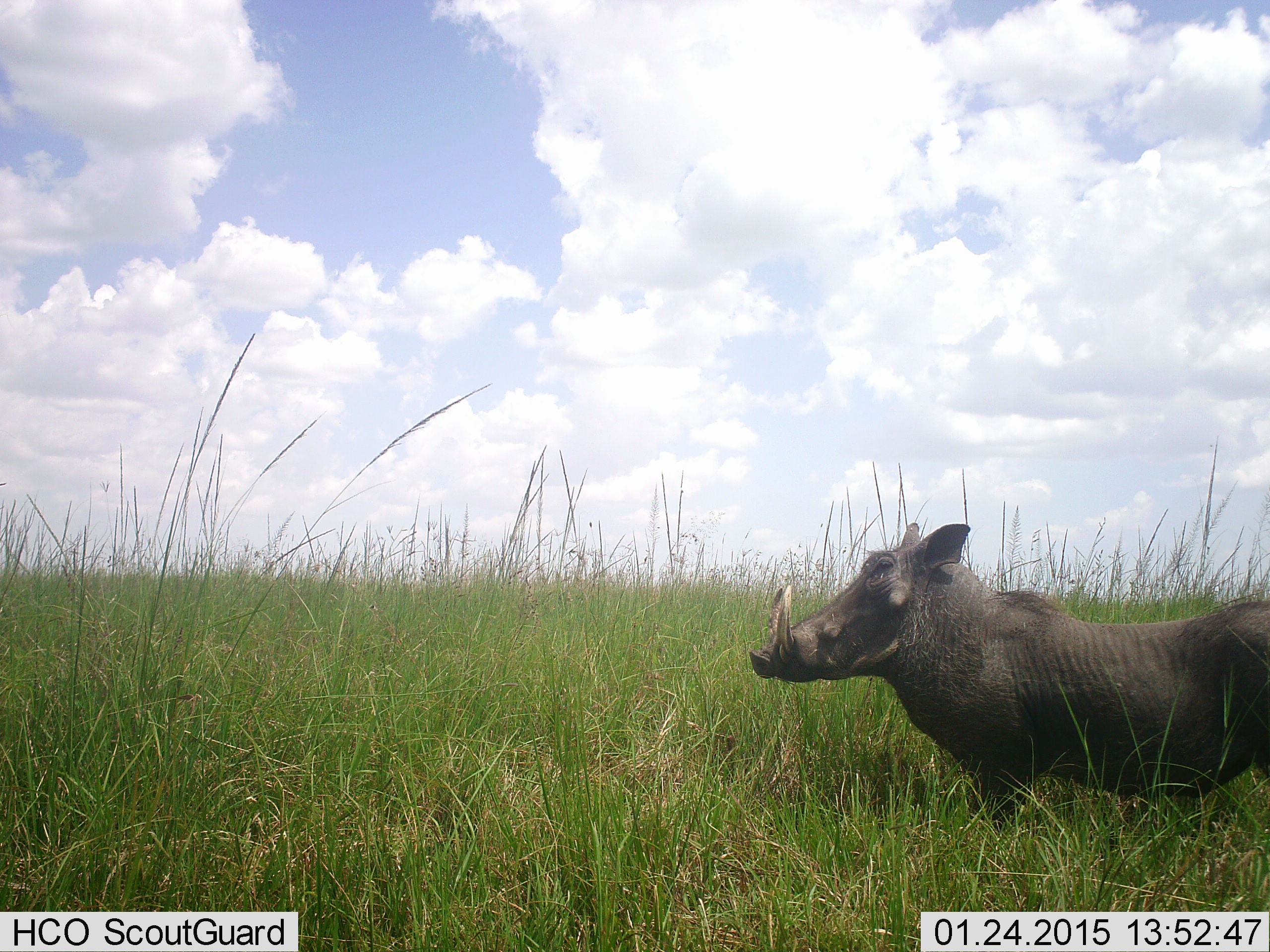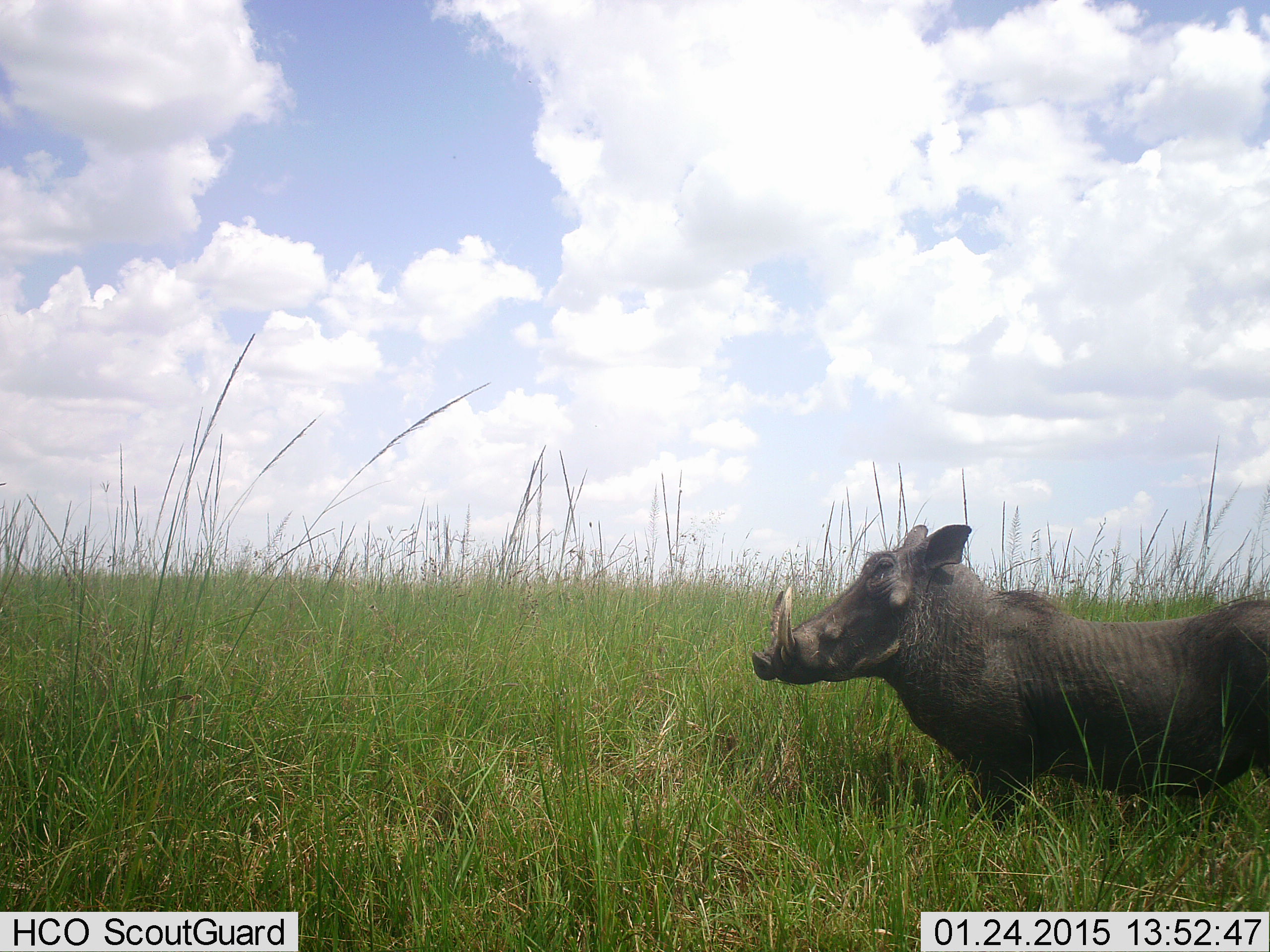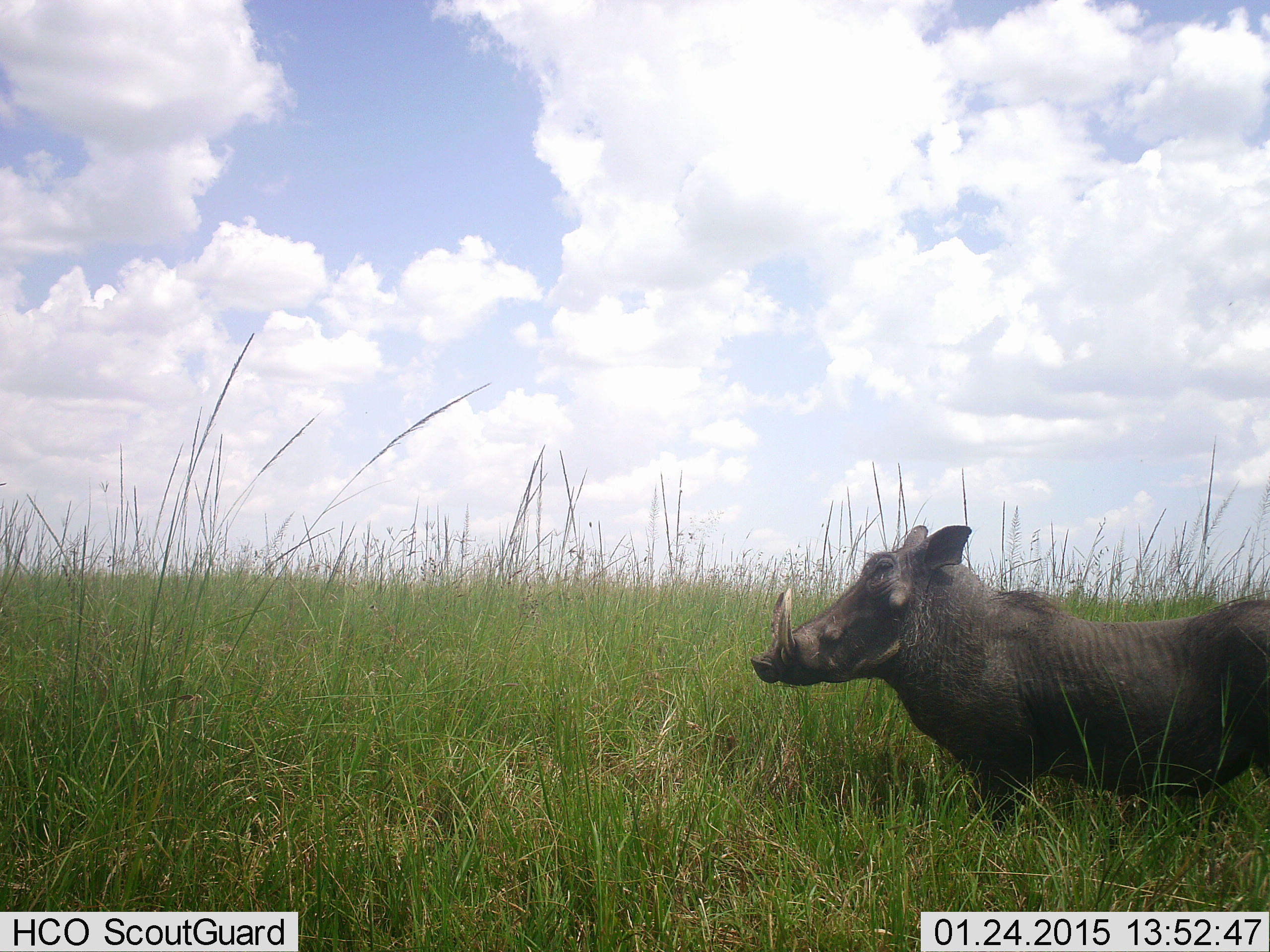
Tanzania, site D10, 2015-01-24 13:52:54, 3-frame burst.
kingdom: Animalia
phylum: Chordata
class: Mammalia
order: Artiodactyla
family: Suidae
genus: Phacochoerus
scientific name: Phacochoerus africanus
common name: warthog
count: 1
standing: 90%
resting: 0%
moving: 10%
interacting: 0%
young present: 0%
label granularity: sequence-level